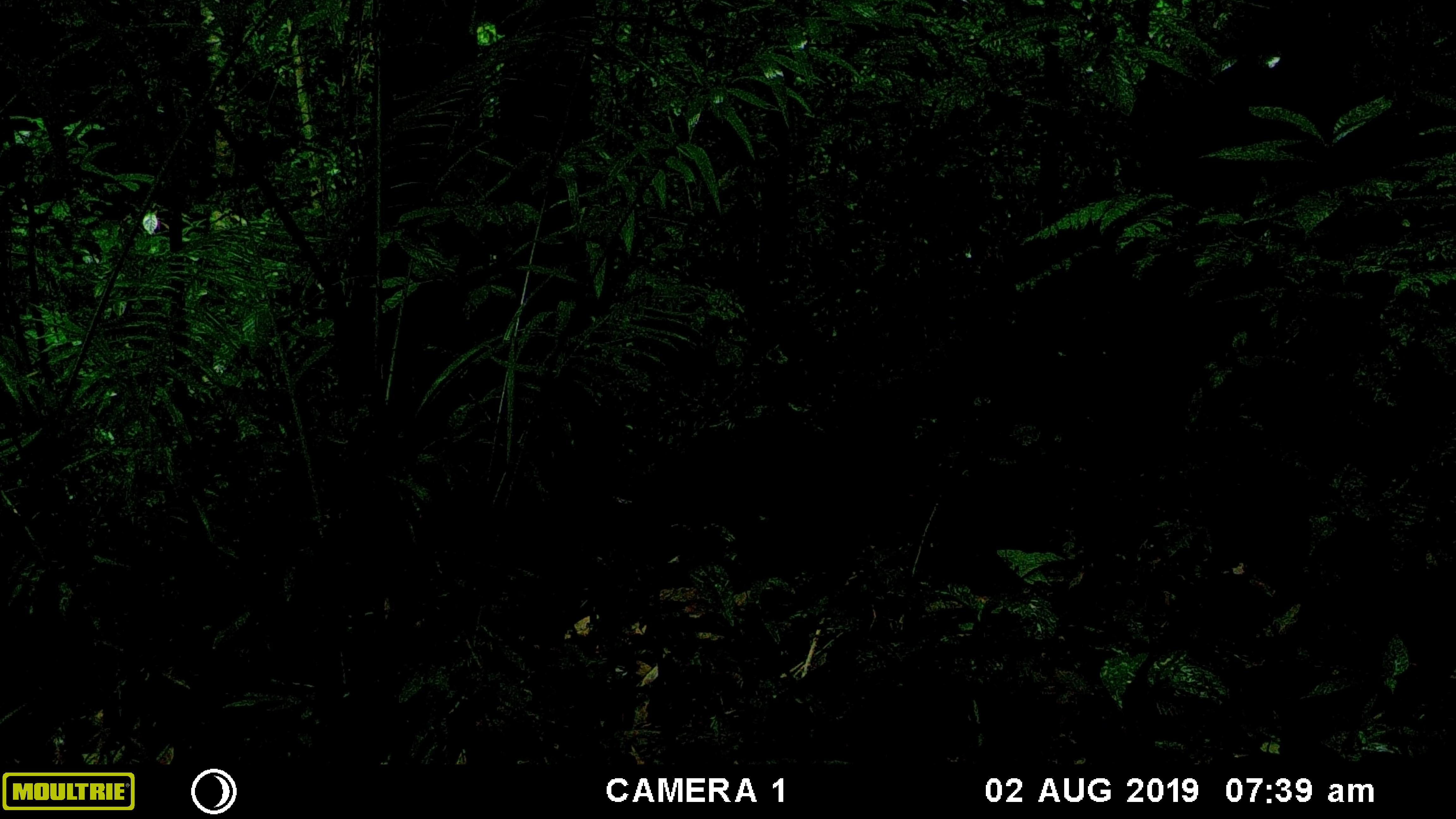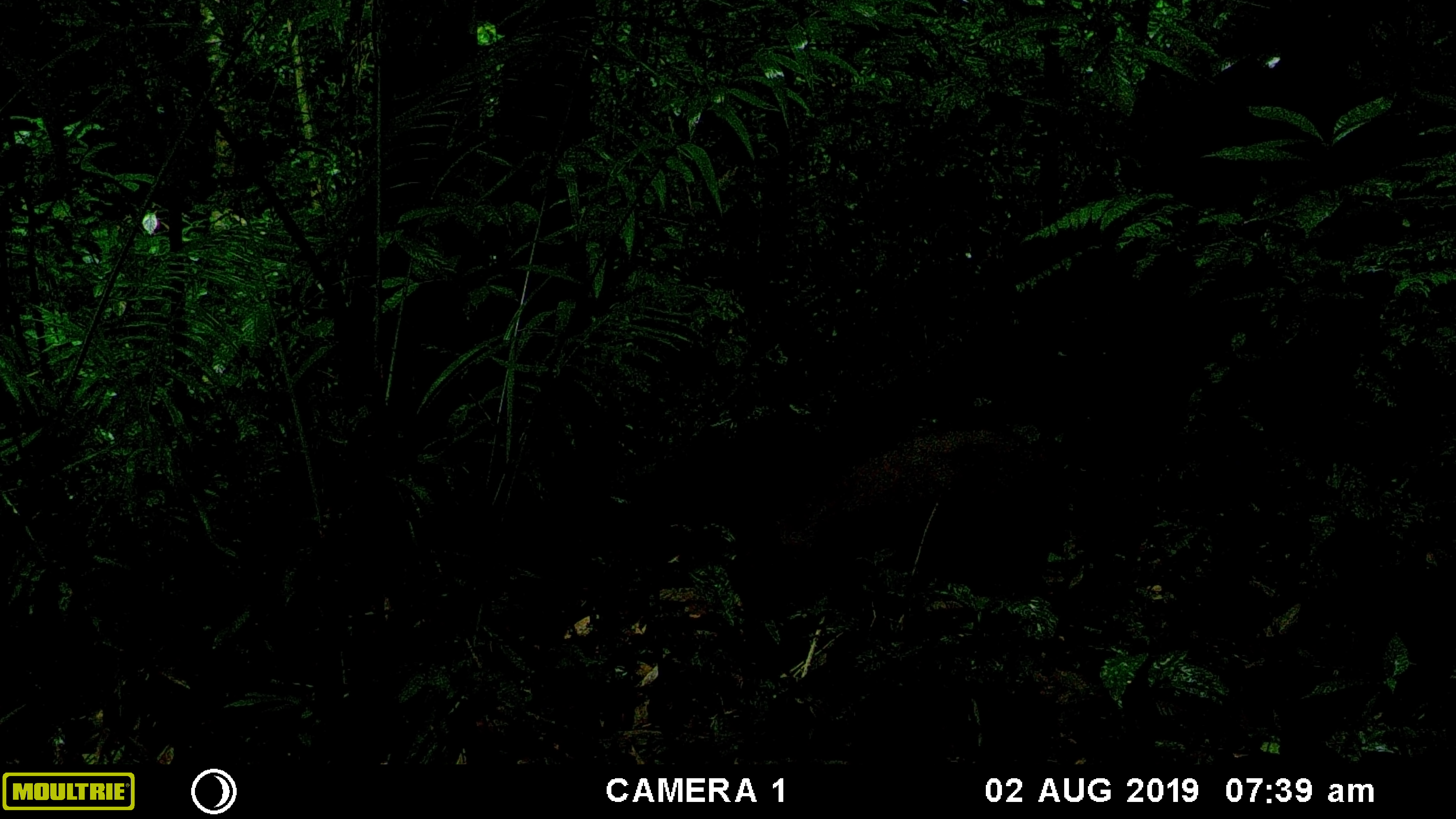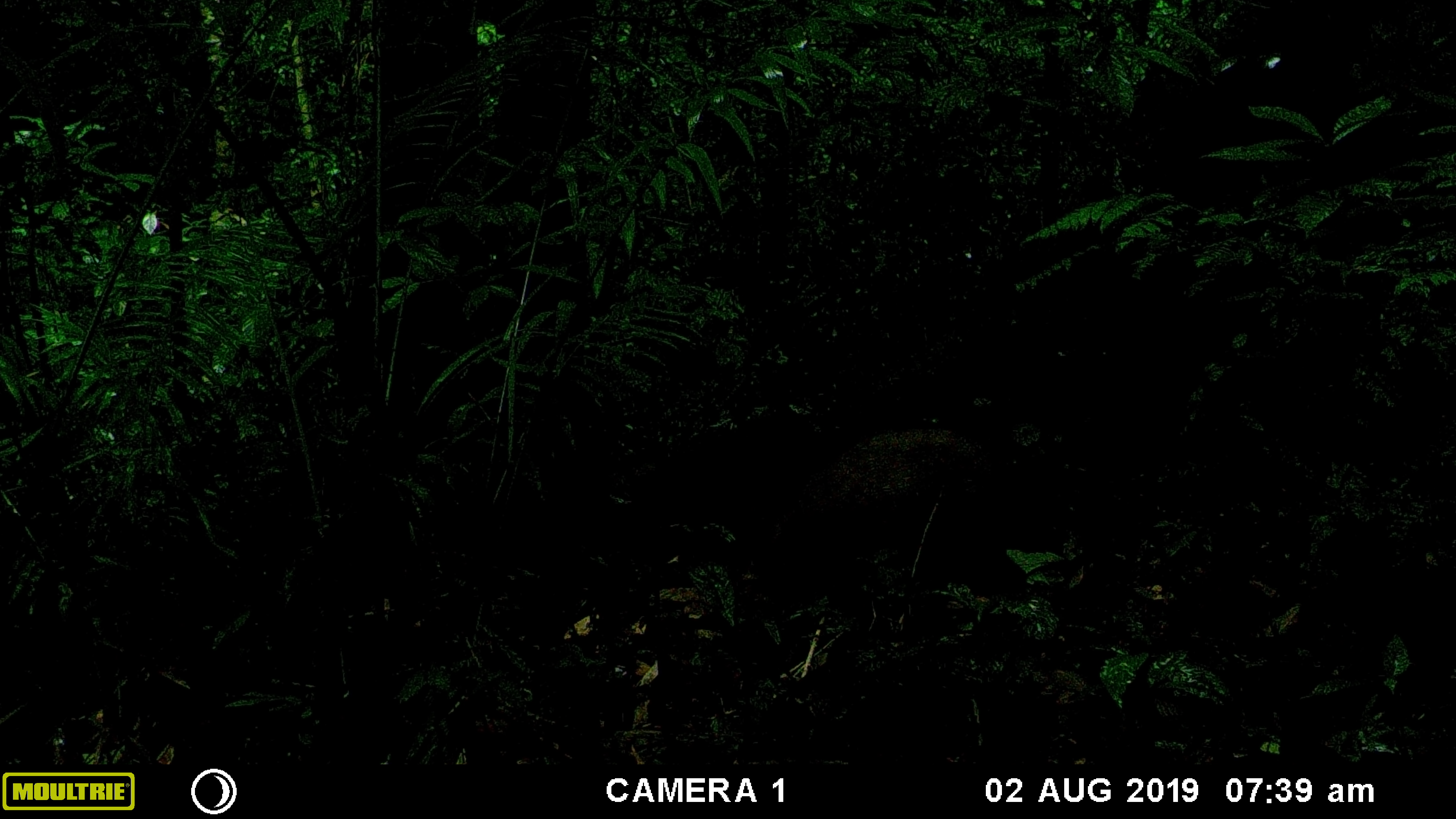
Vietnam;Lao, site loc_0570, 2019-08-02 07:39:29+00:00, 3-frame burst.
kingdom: Animalia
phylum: Chordata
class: Mammalia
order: Artiodactyla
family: Suidae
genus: Sus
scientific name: Sus scrofa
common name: eurasian wild pig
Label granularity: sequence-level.